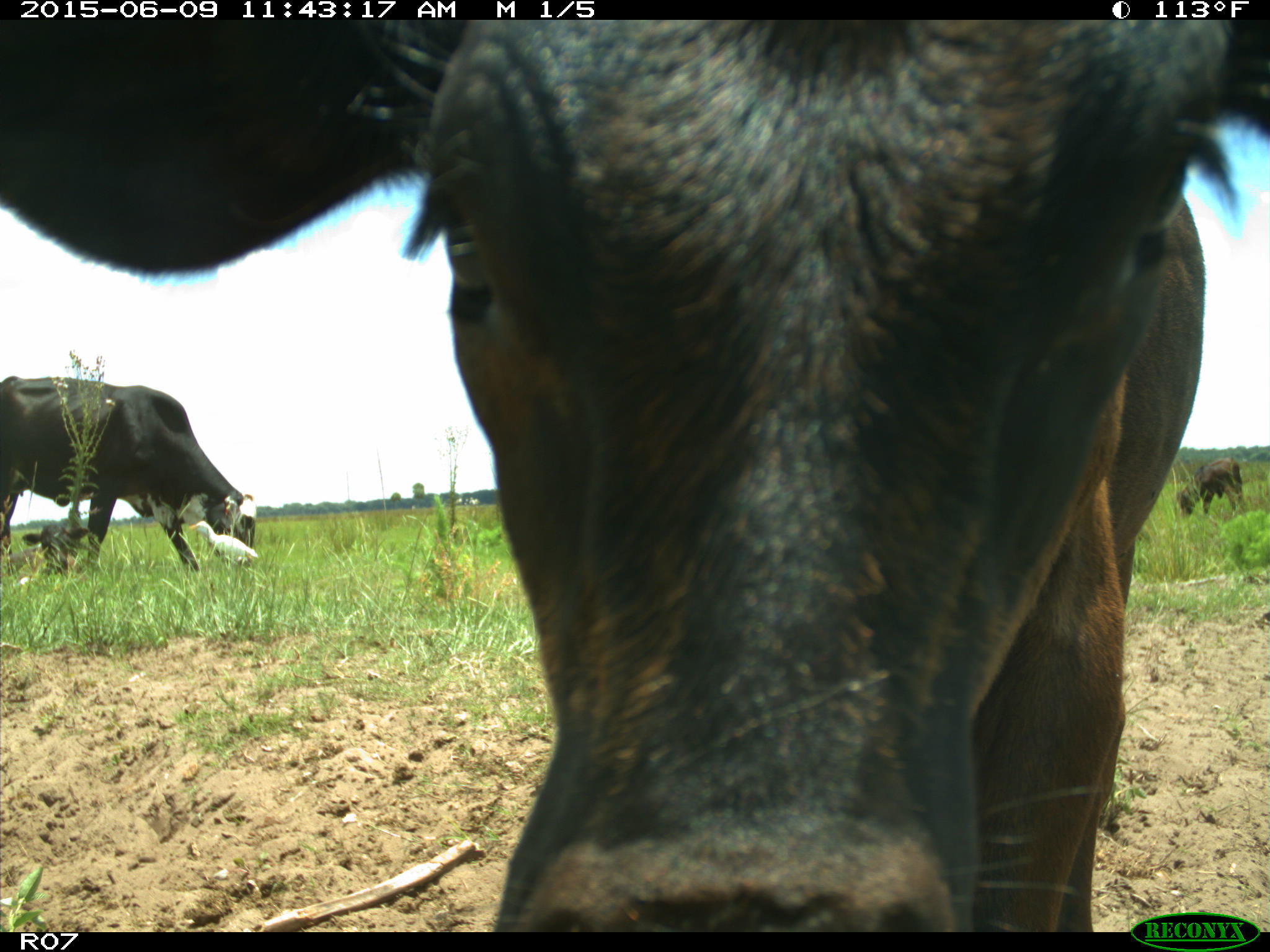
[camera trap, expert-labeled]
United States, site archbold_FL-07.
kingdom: Animalia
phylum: Chordata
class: Mammalia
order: Artiodactyla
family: Bovidae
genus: Bos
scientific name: Bos taurus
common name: domestic cow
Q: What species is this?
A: Bos taurus (domestic cow).